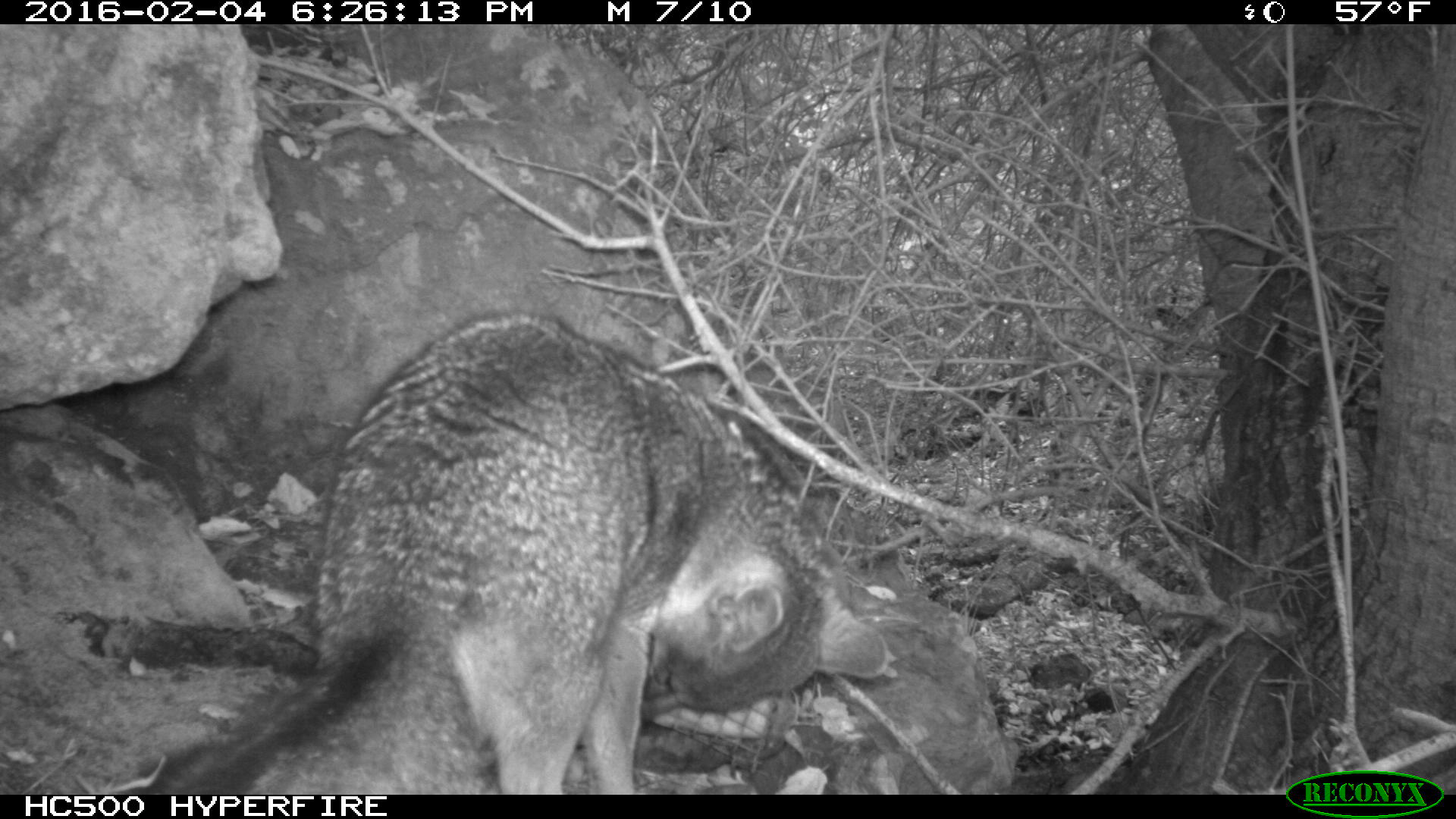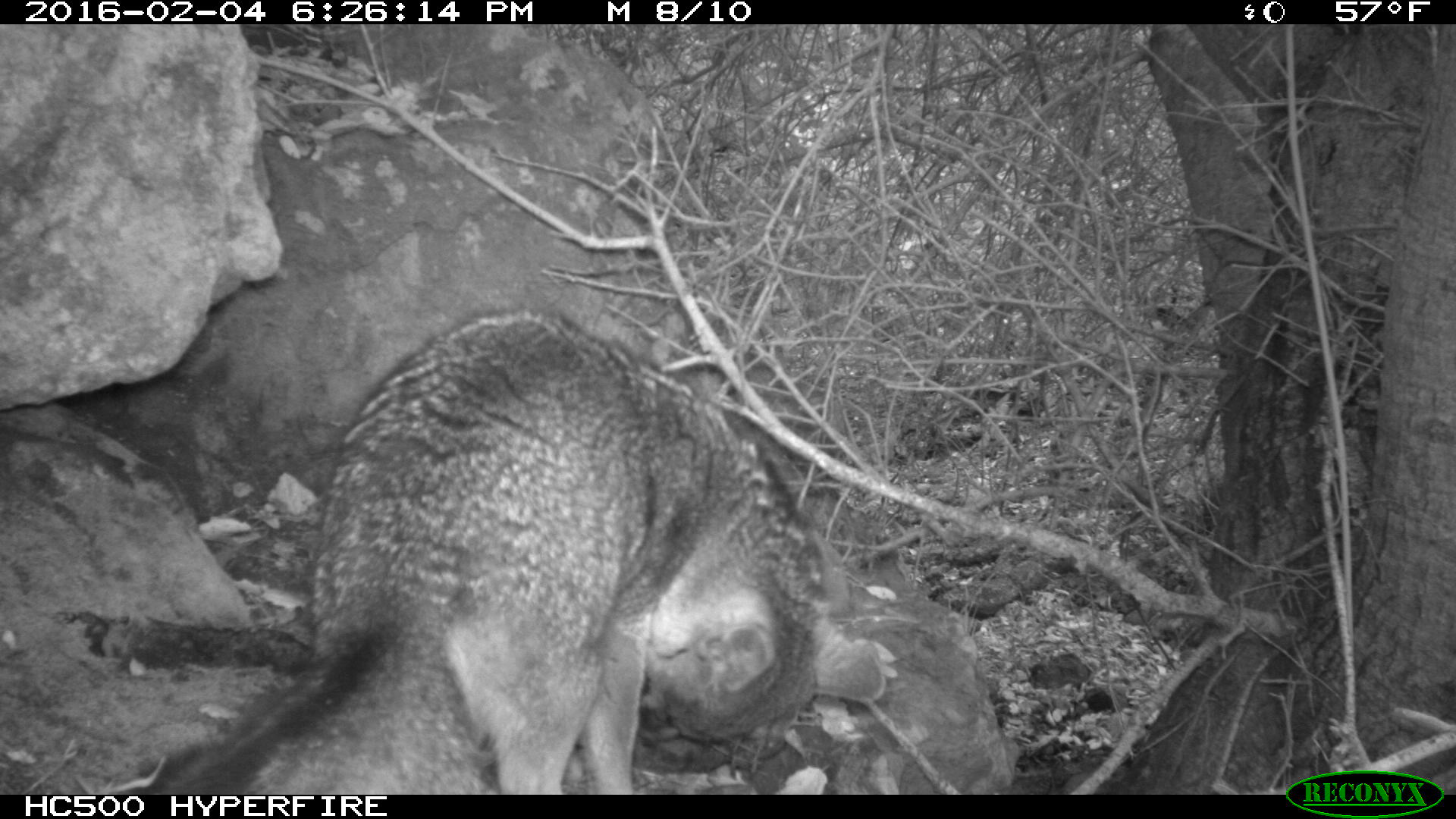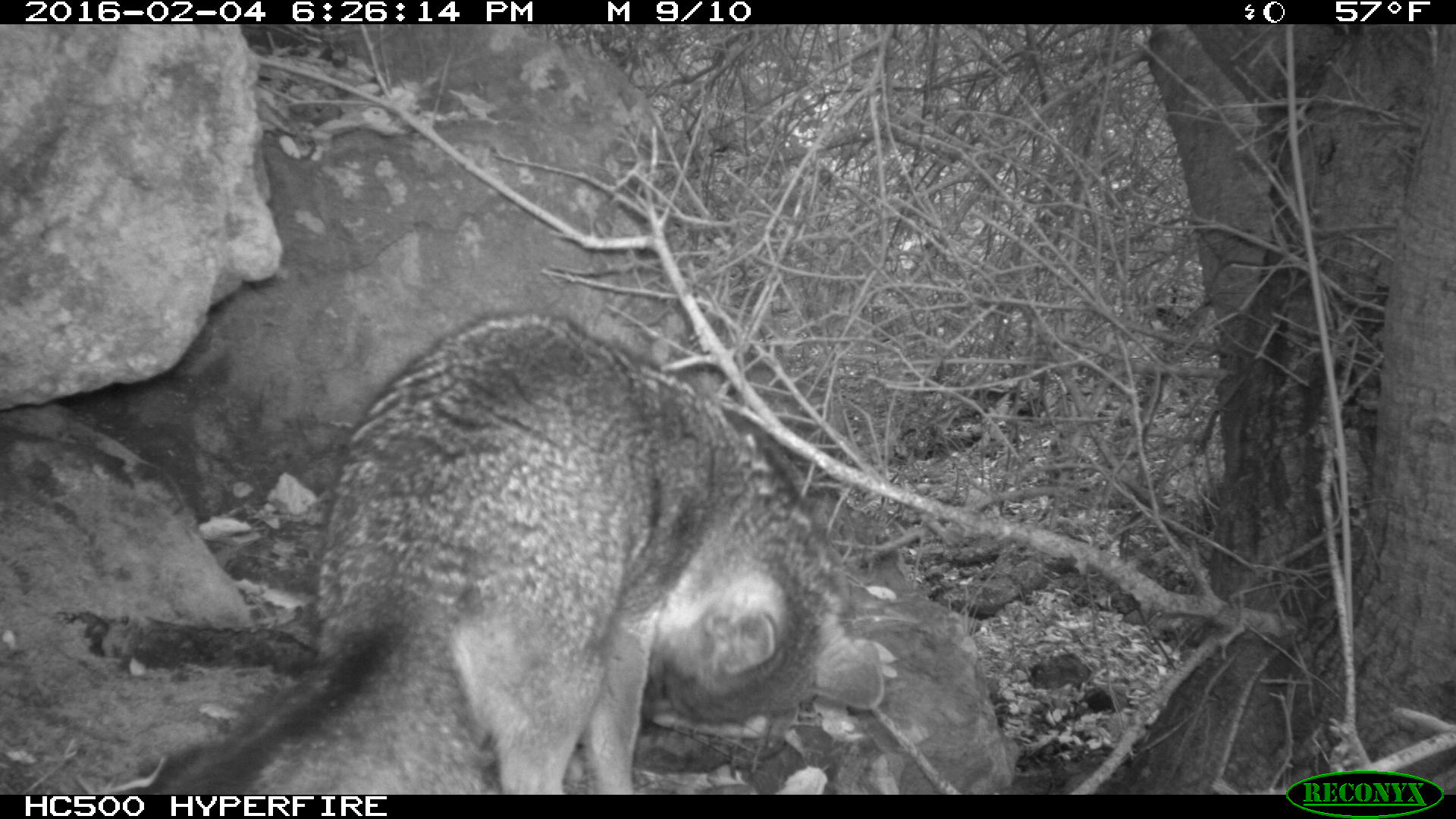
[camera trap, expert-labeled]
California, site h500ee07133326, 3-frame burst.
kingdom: Animalia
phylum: Chordata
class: Mammalia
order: Carnivora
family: Canidae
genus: Urocyon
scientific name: Urocyon littoralis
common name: island fox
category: fox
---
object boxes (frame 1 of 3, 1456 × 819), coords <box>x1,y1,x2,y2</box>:
fox: <box>148,312,890,795</box>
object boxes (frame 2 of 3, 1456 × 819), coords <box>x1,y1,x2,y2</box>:
fox: <box>148,307,886,795</box>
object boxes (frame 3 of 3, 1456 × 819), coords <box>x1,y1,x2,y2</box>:
fox: <box>148,311,885,795</box>